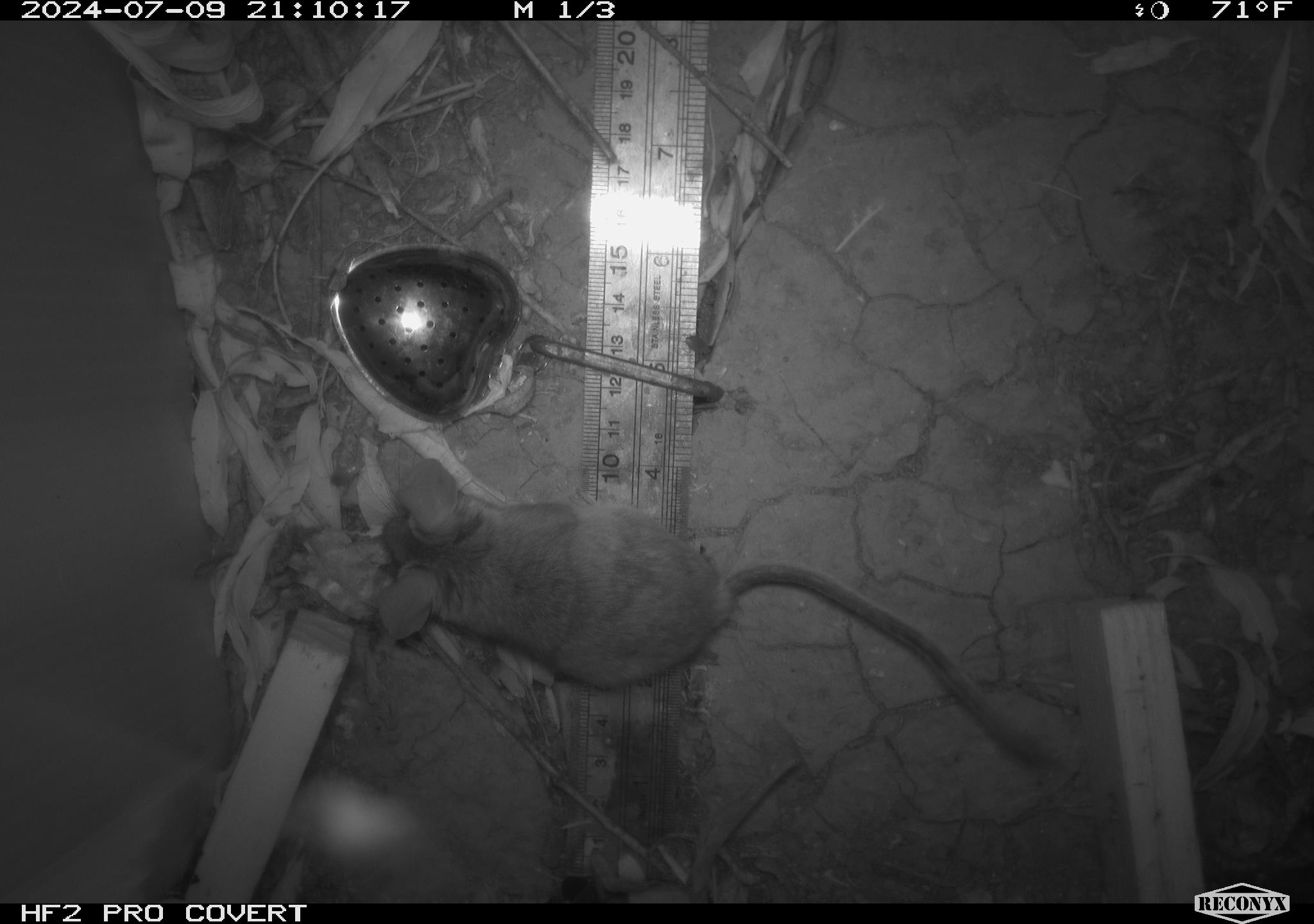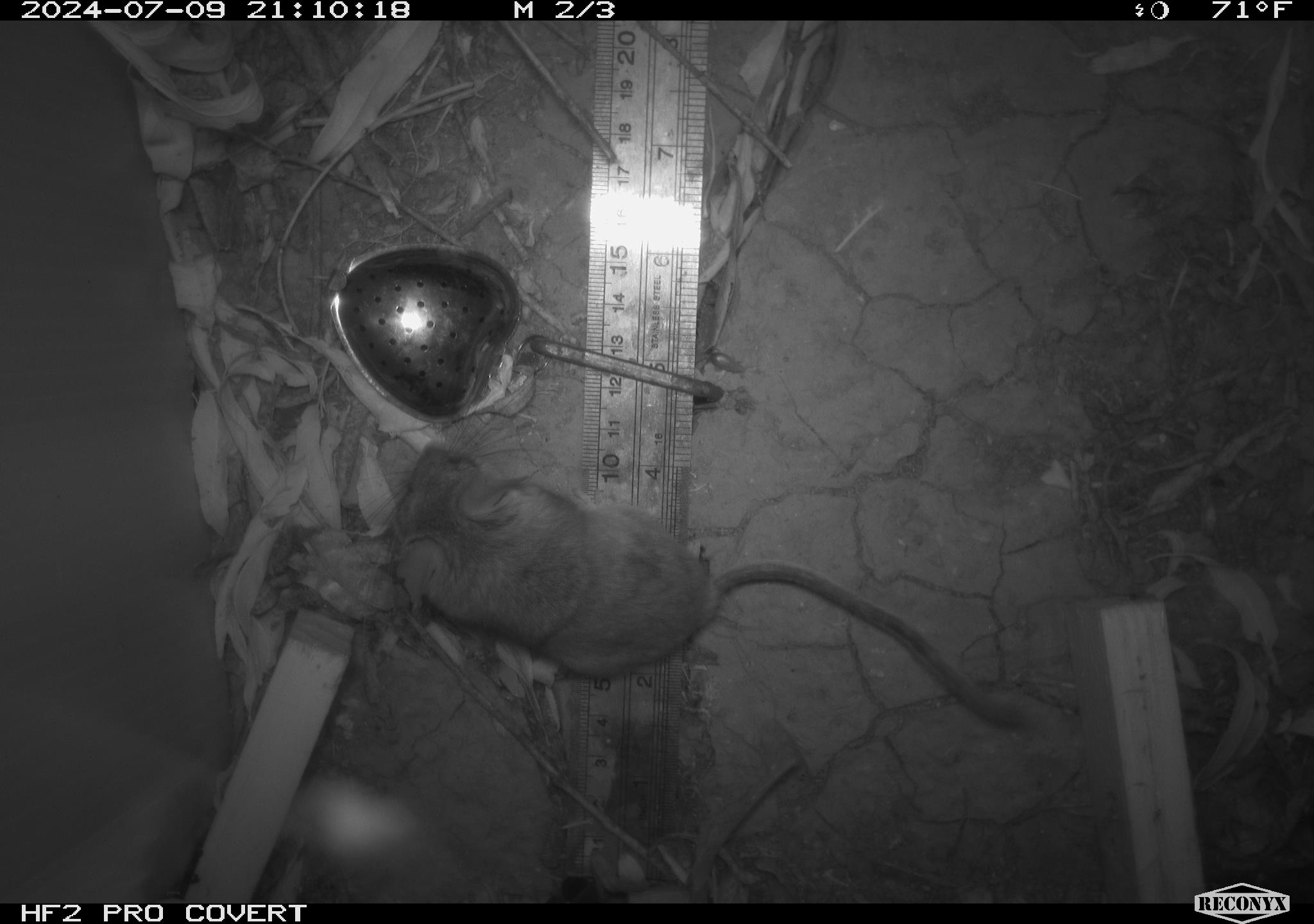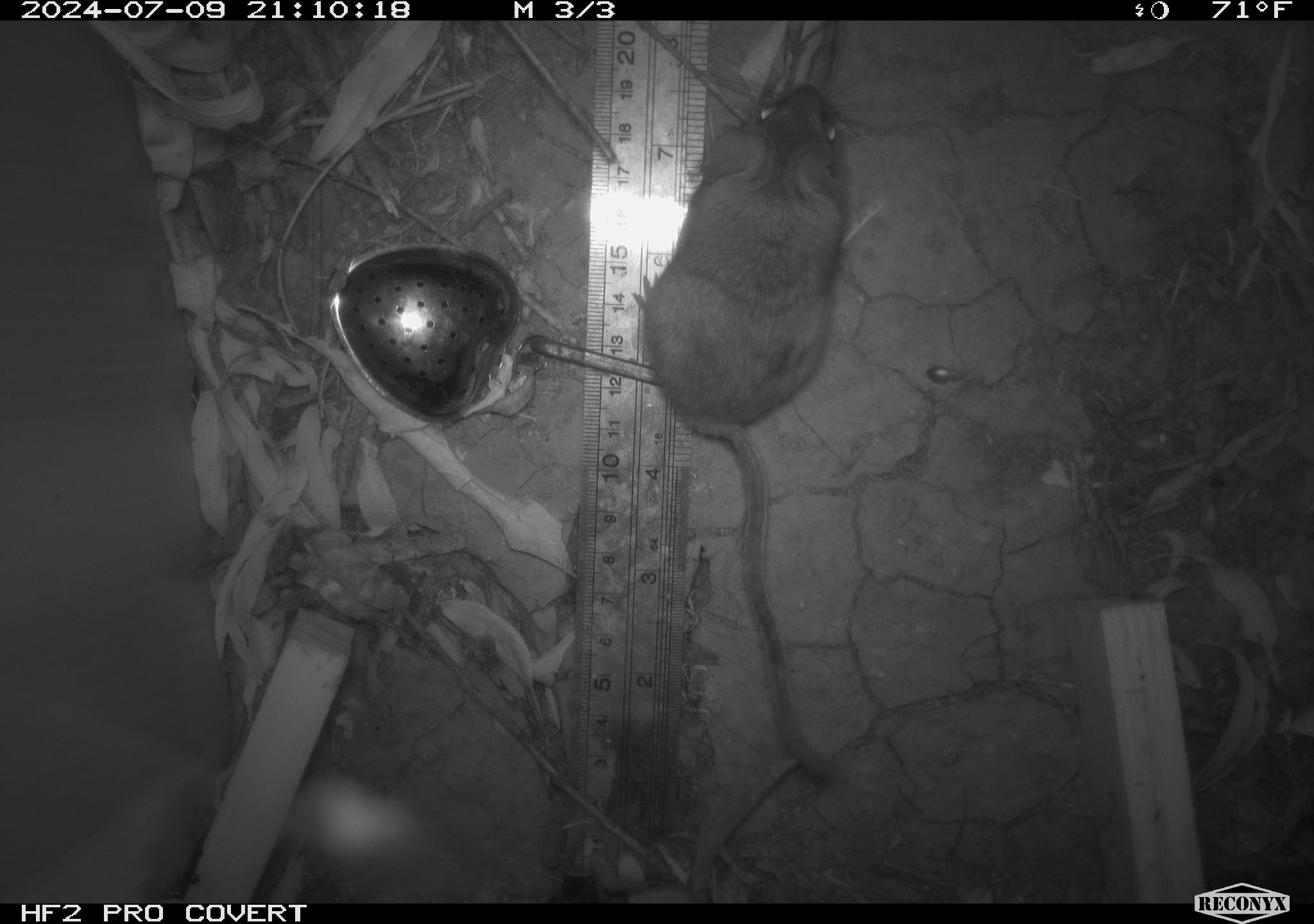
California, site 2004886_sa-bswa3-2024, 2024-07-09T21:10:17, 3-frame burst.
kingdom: Animalia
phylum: Chordata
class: Mammalia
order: Rodentia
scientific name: Rodentia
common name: mouse species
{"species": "mouse species (Rodentia)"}